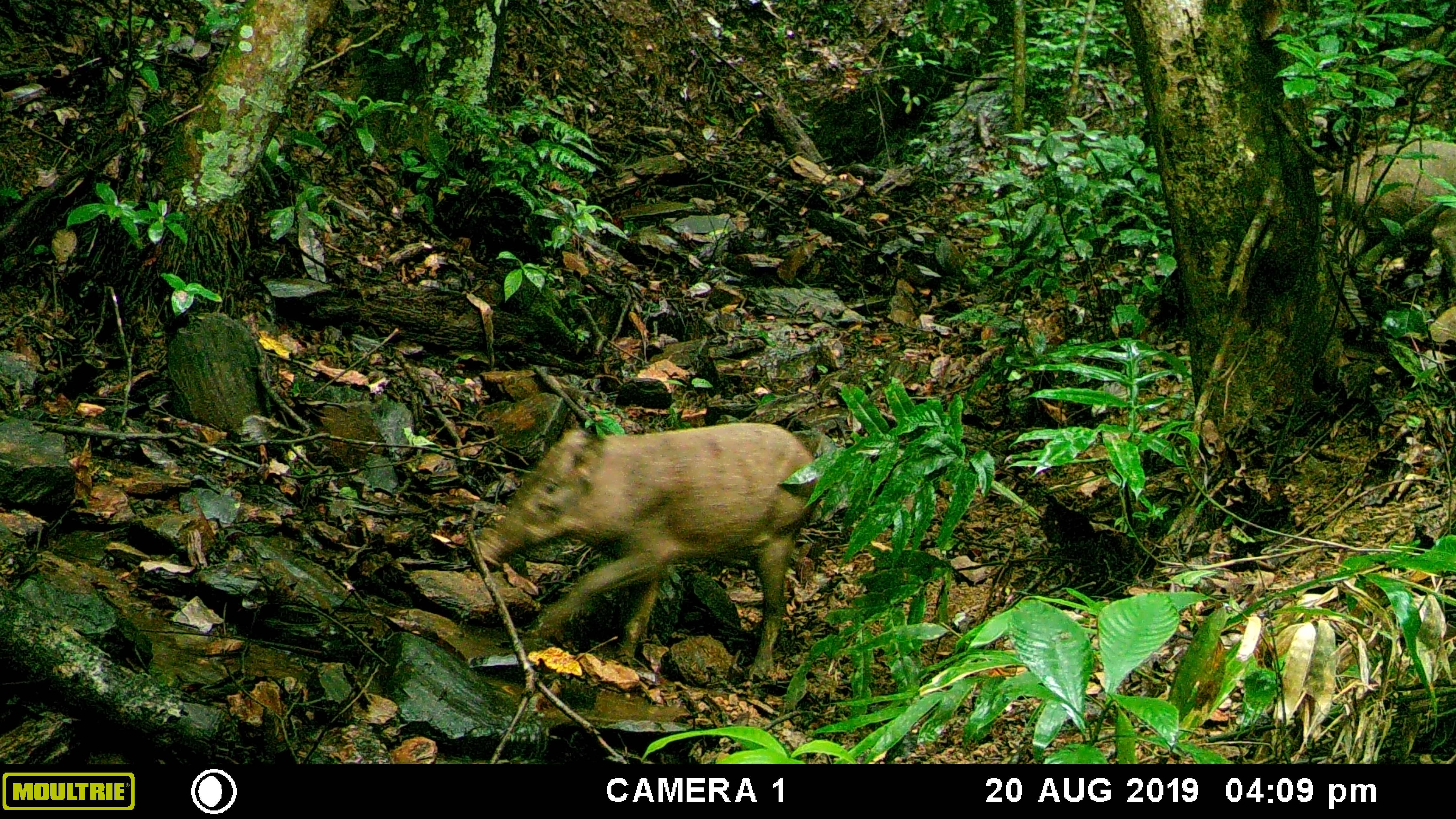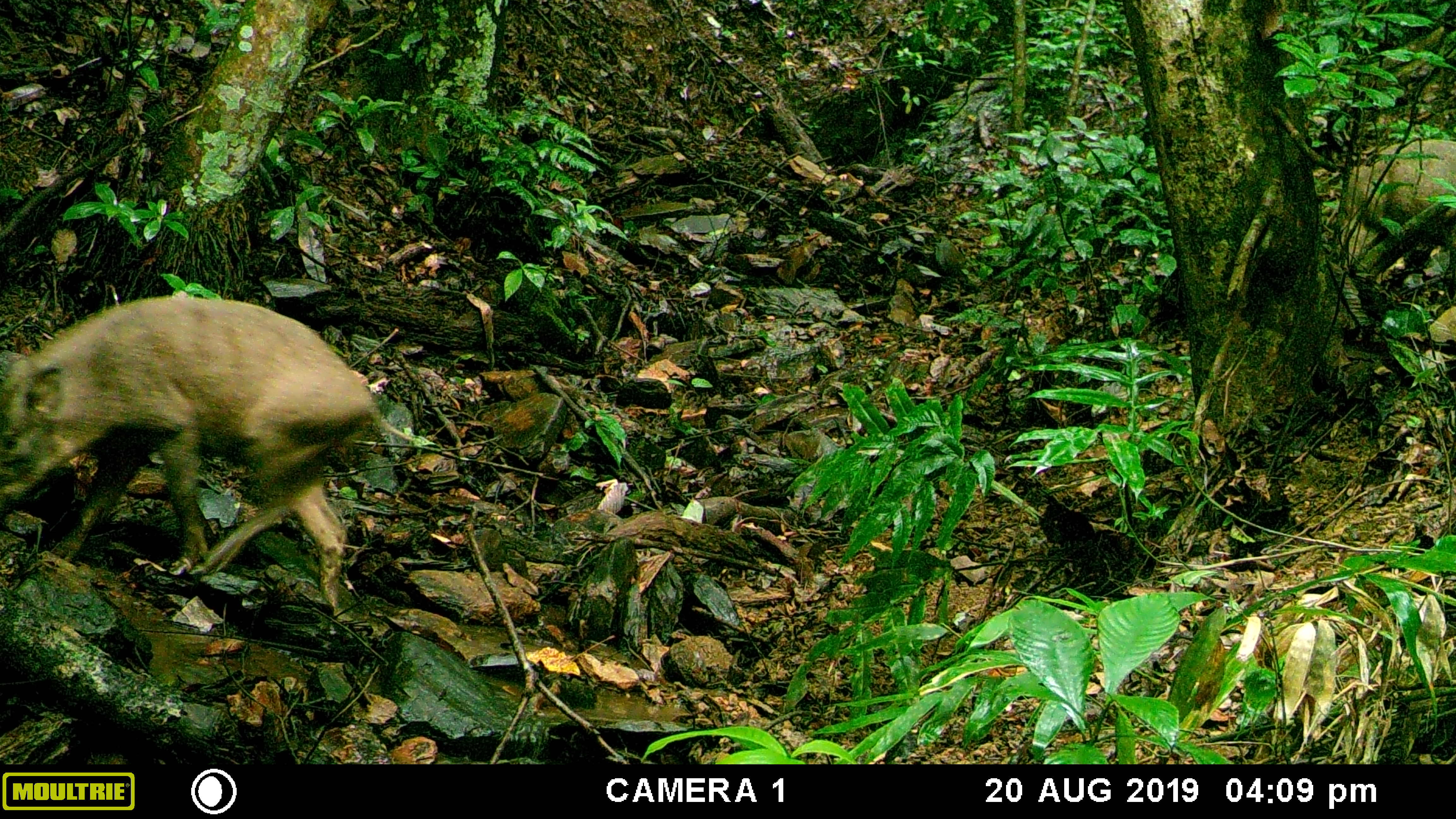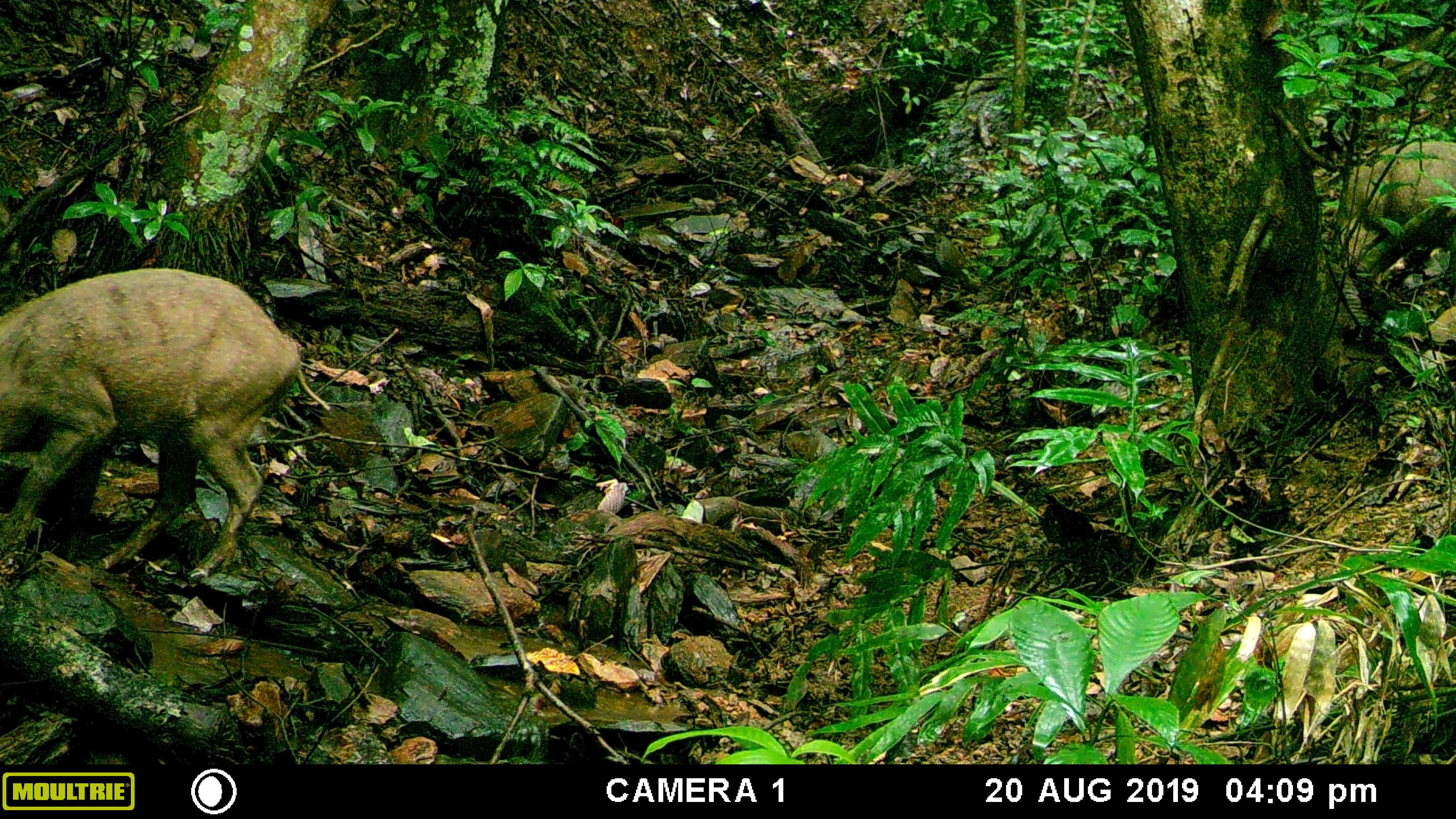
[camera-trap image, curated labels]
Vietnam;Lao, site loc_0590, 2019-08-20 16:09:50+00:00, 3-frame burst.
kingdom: Animalia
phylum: Chordata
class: Mammalia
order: Artiodactyla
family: Suidae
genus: Sus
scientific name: Sus scrofa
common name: eurasian wild pig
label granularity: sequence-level